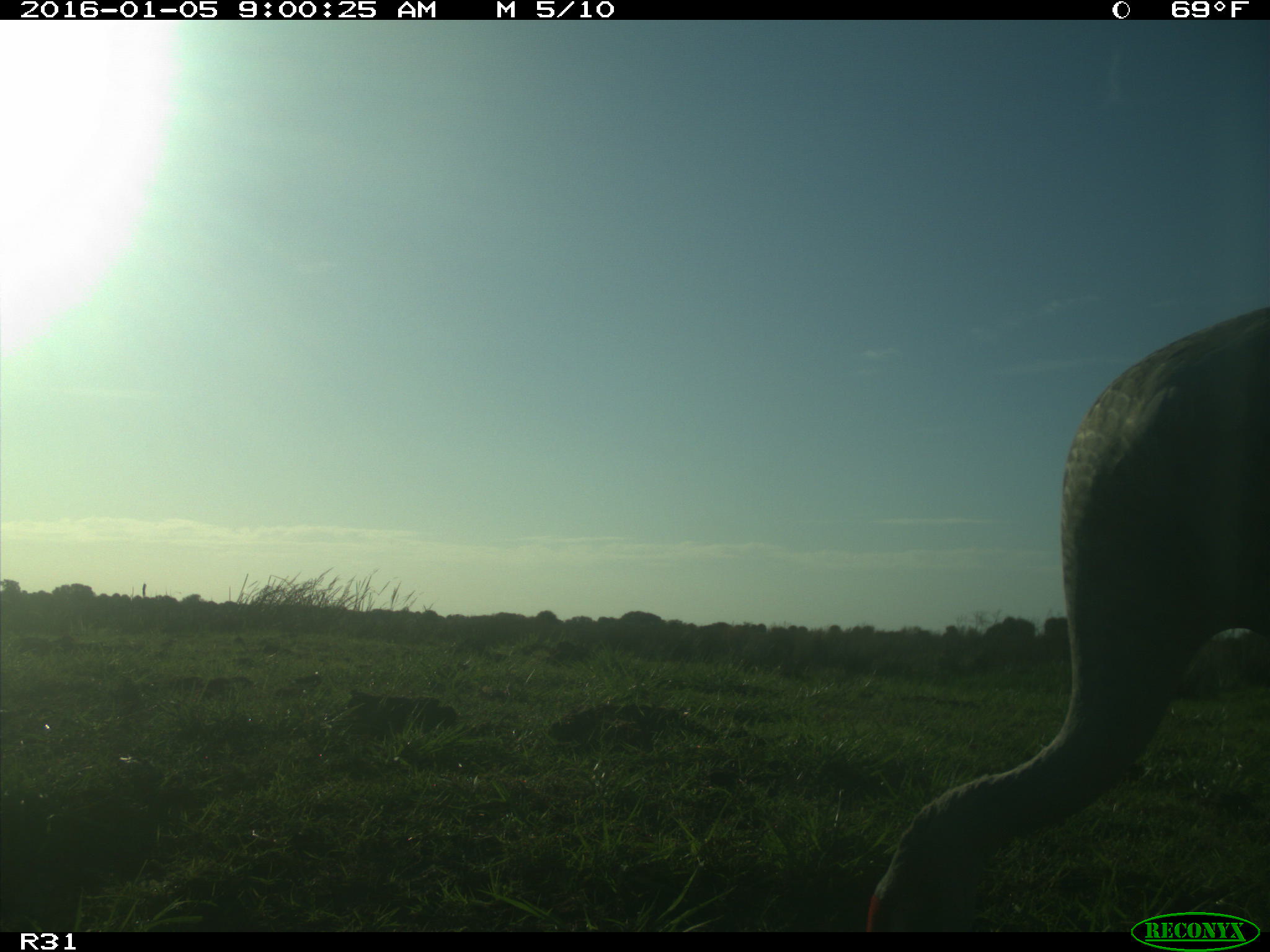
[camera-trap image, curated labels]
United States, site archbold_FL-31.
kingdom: Animalia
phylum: Chordata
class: Aves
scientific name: Aves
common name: birds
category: unidentified bird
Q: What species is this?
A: Unidentified bird (birds) (Aves).